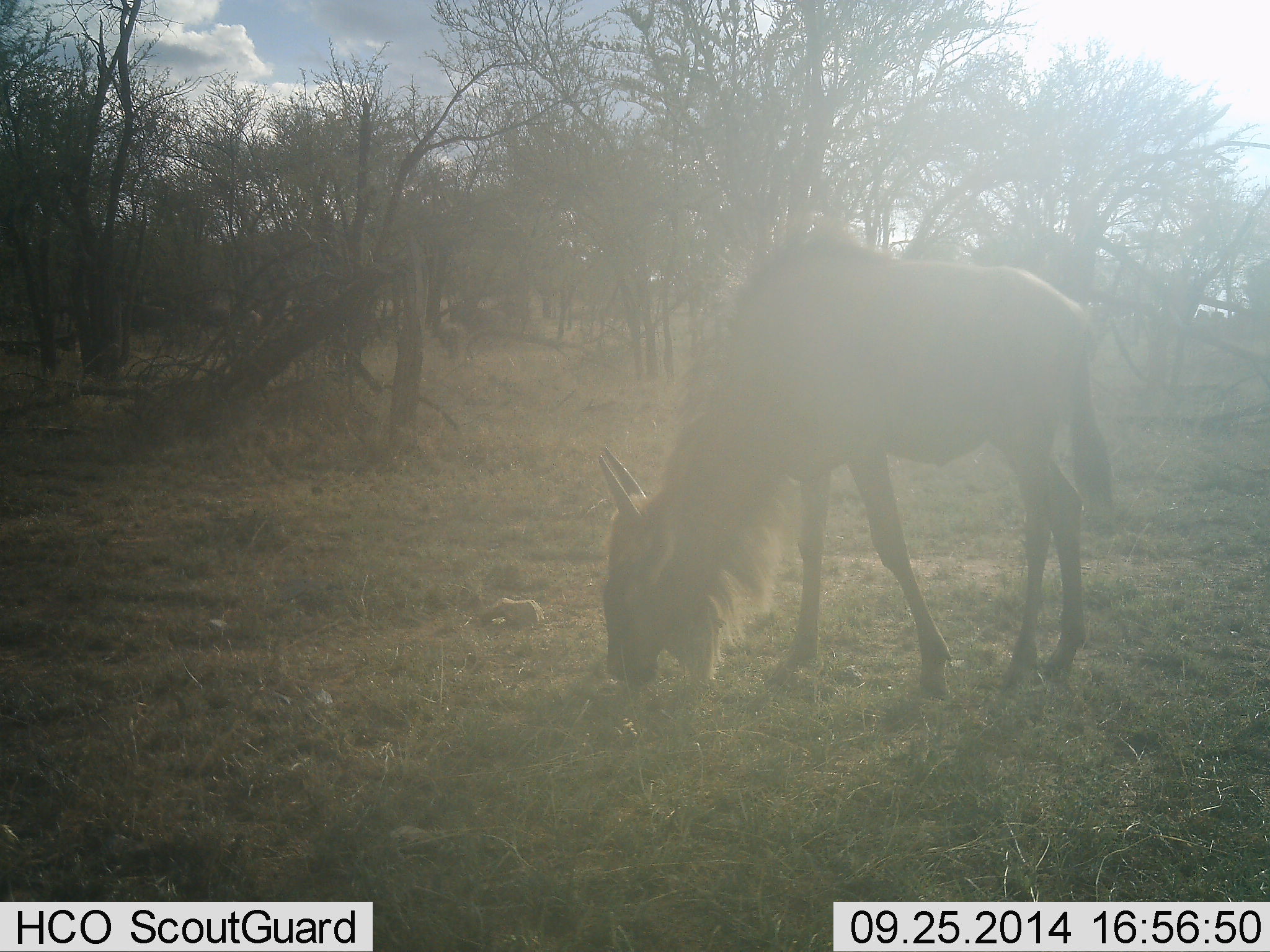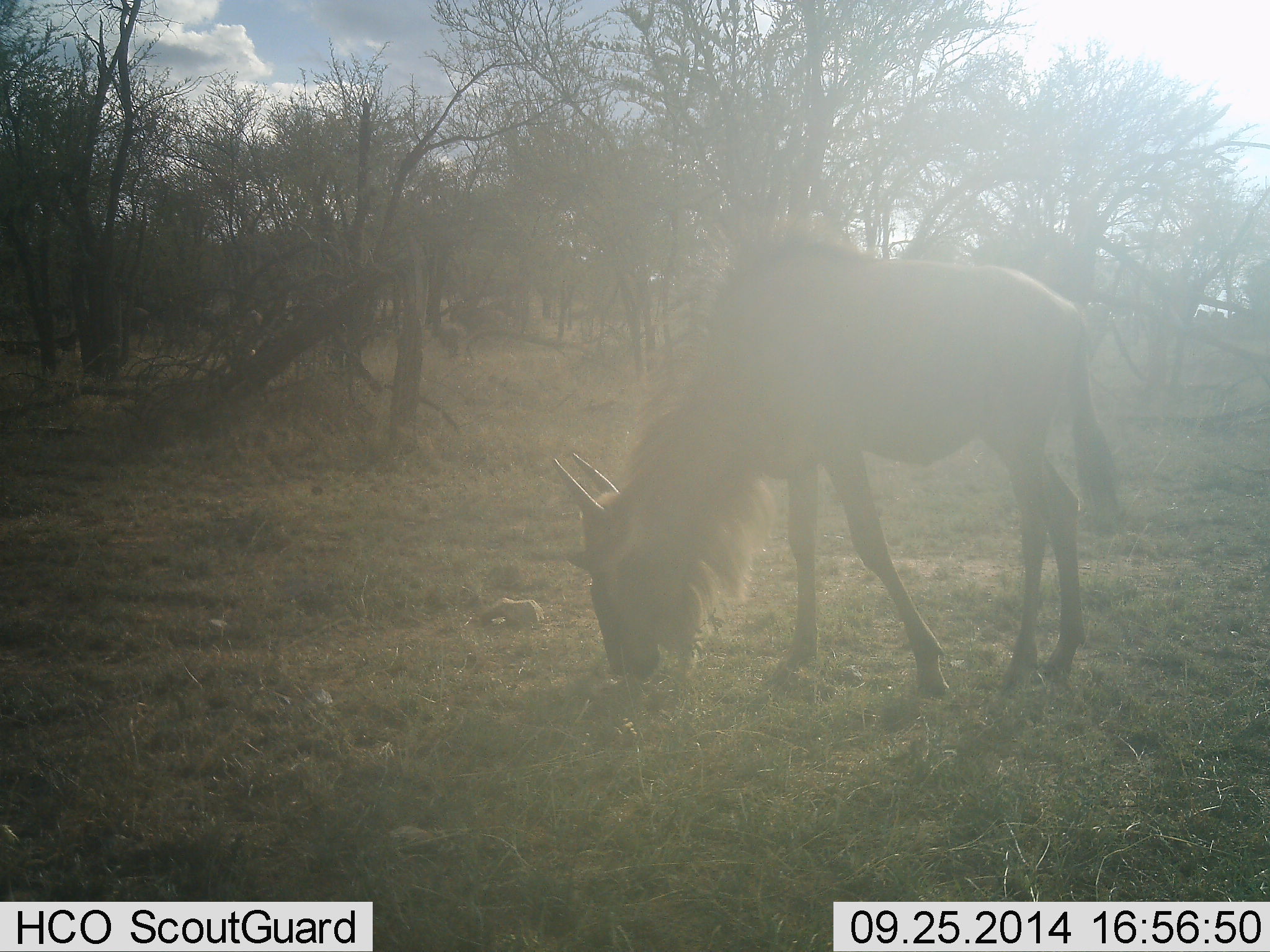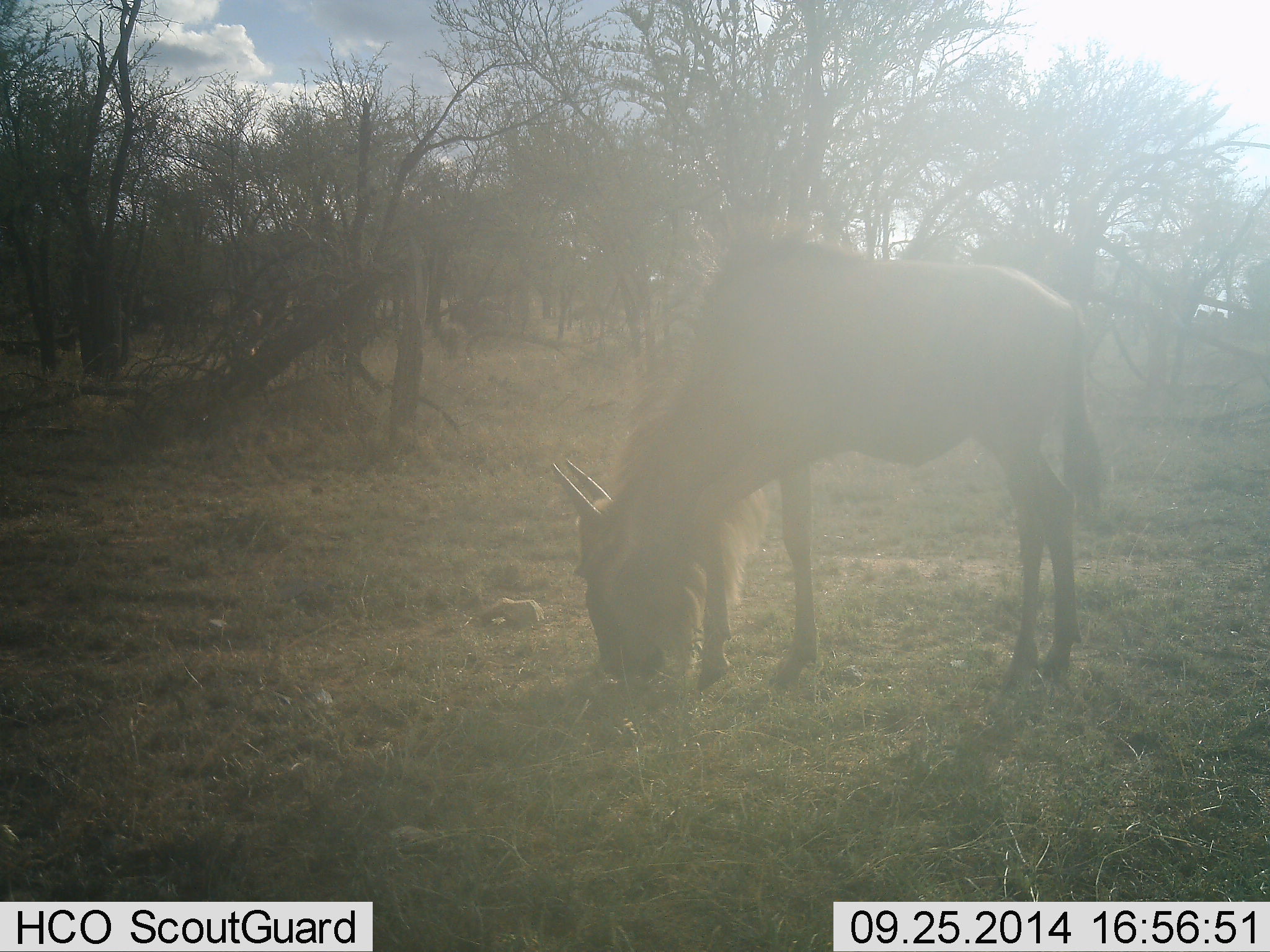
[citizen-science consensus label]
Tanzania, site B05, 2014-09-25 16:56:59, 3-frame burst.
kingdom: Animalia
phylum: Chordata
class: Mammalia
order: Artiodactyla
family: Bovidae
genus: Connochaetes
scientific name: Connochaetes taurinus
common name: blue wildebeest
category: wildebeest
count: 1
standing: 30%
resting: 0%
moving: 10%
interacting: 0%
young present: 10%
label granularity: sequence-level